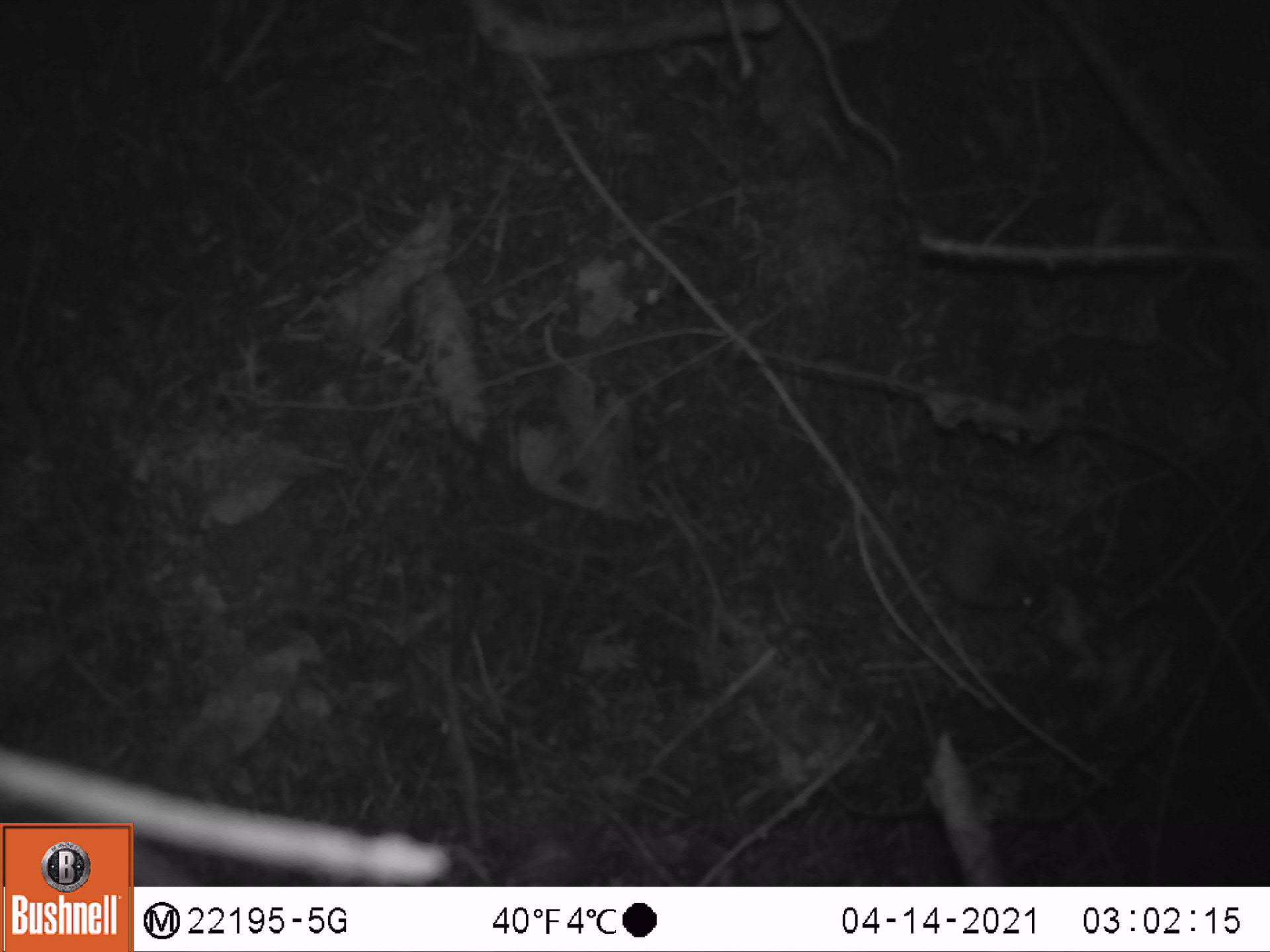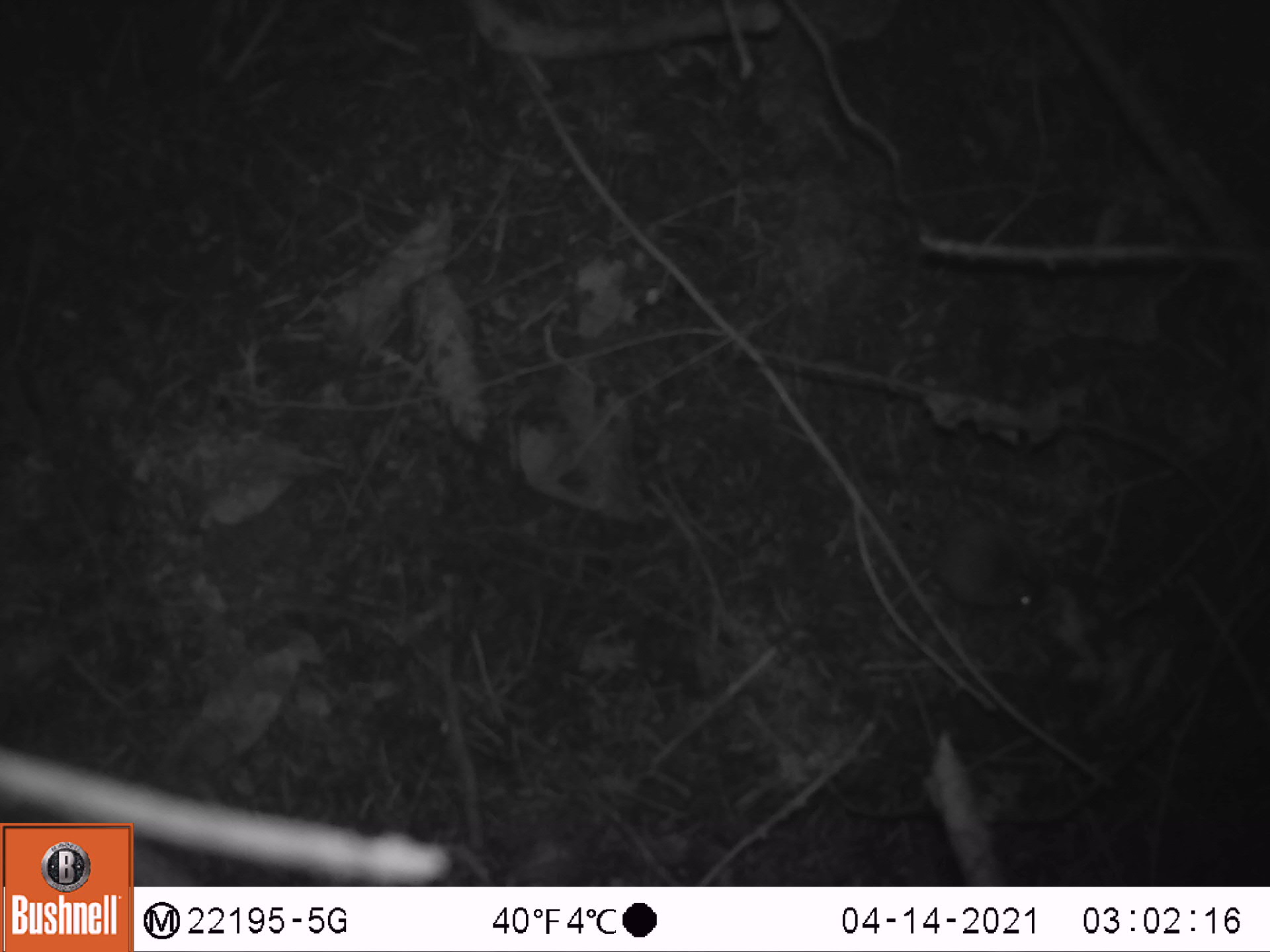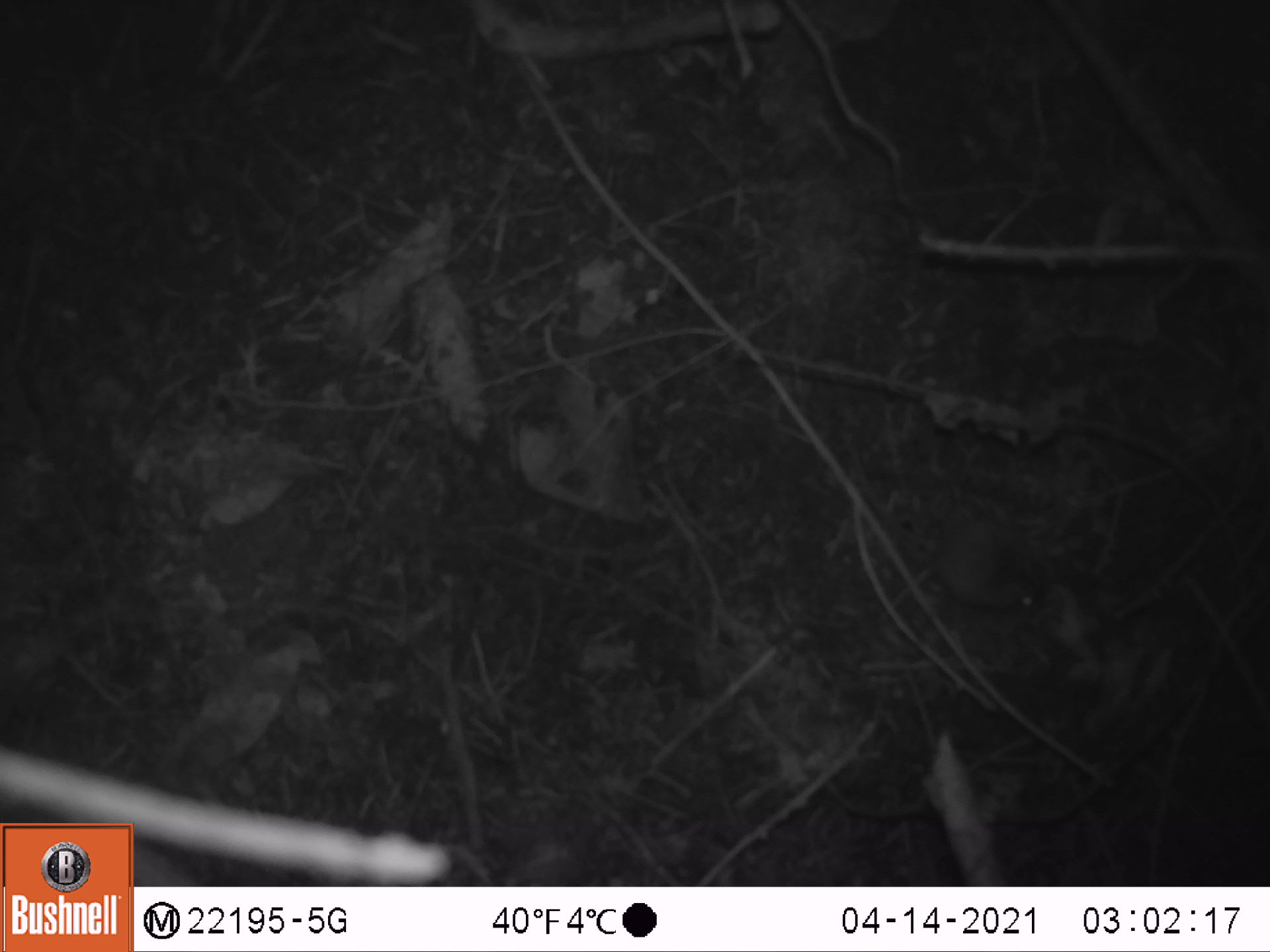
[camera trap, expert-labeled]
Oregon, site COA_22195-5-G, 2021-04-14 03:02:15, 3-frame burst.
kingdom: Animalia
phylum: Chordata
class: Mammalia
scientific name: Mammalia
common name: small mammal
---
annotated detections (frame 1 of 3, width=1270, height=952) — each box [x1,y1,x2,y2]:
small mammal: [808,409,1074,641]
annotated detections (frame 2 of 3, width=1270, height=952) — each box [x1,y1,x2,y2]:
small mammal: [798,395,1088,652]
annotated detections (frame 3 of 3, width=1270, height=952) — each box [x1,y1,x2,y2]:
small mammal: [792,385,1097,665]